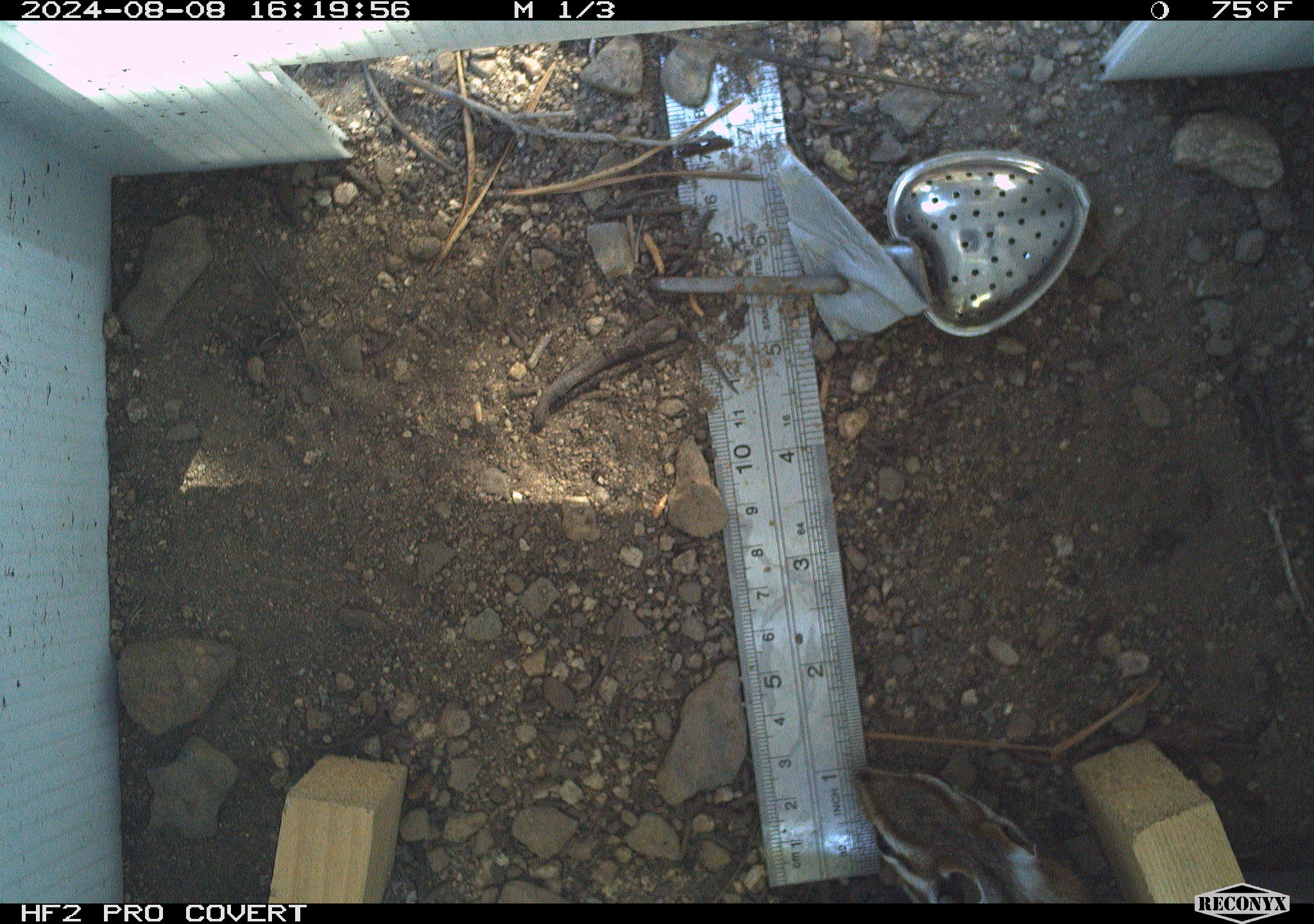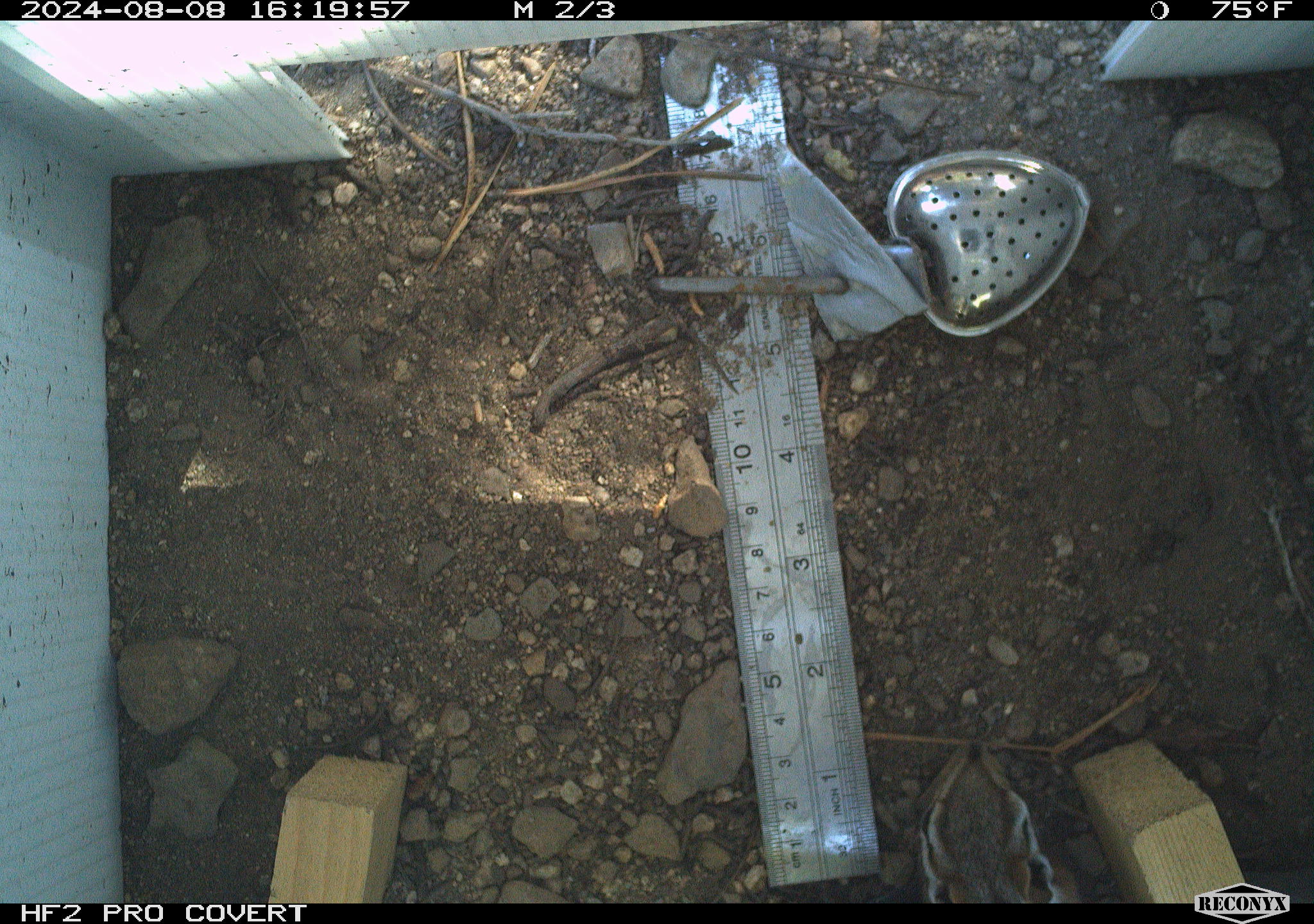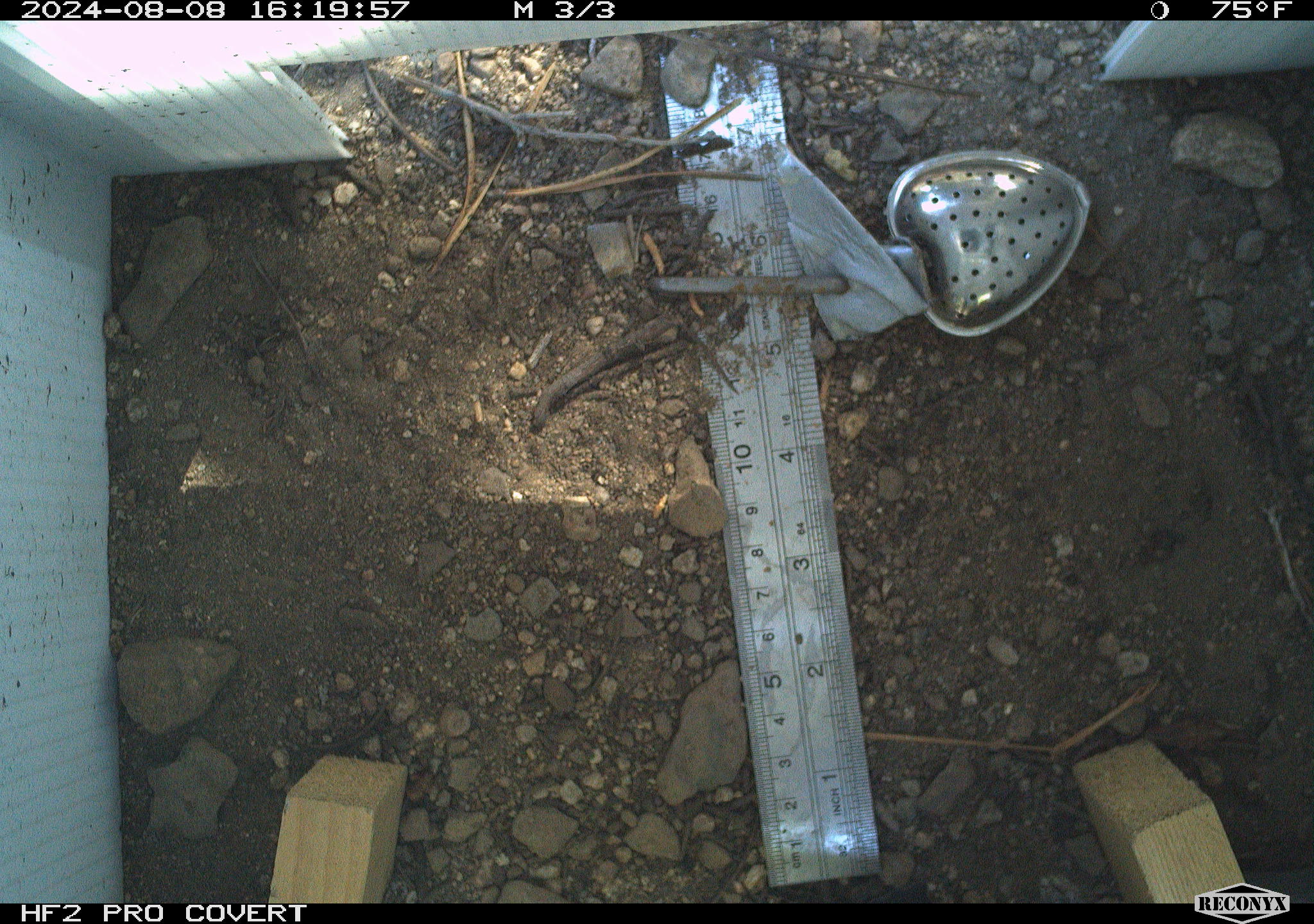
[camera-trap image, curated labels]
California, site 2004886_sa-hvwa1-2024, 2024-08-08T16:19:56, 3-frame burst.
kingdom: Animalia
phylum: Chordata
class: Mammalia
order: Rodentia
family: Sciuridae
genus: Neotamias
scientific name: Neotamias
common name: western chipmunks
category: neotamias species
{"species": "neotamias species (western chipmunks) (Neotamias)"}